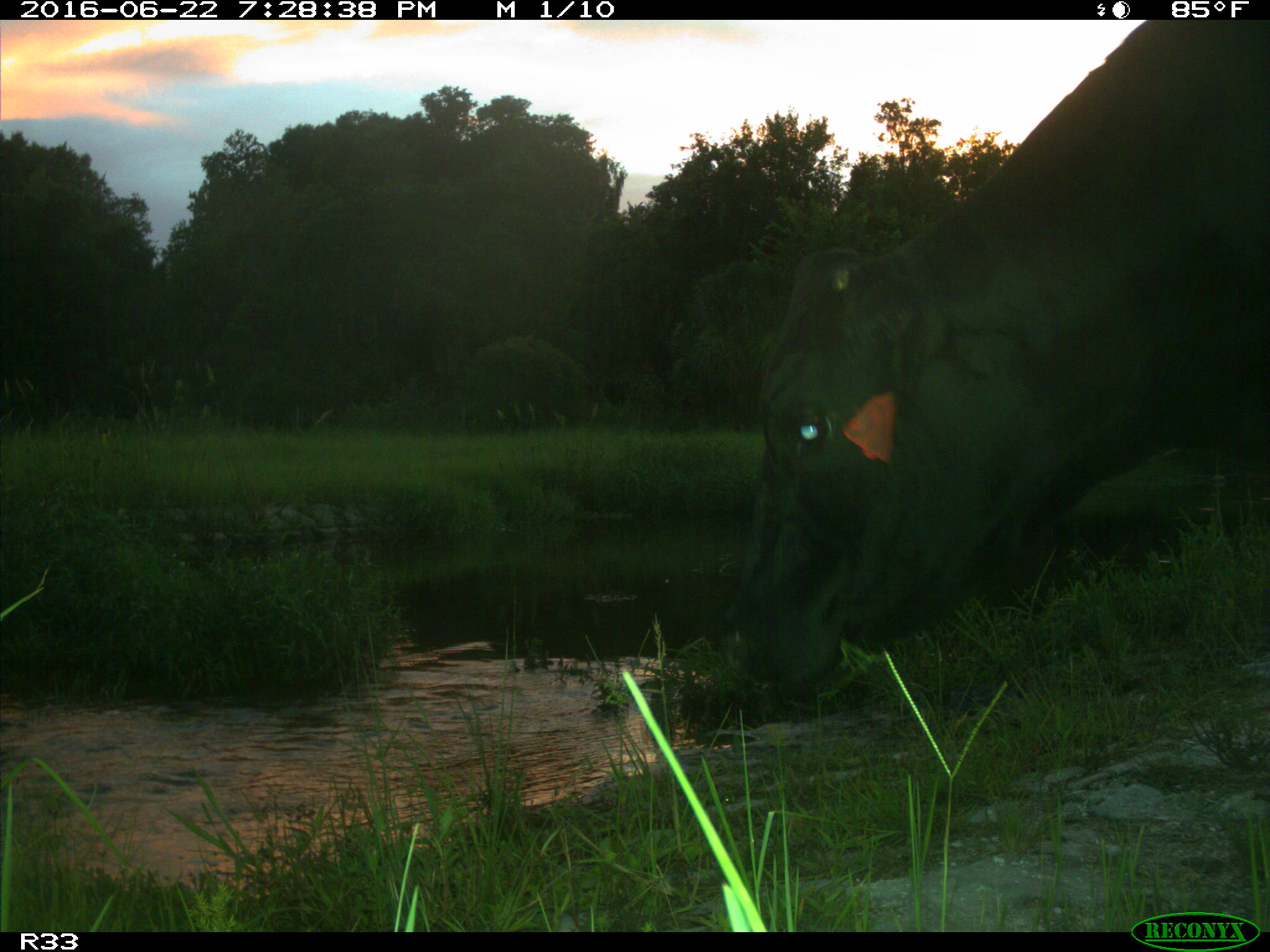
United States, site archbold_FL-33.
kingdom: Animalia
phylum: Chordata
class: Mammalia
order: Artiodactyla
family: Bovidae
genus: Bos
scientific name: Bos taurus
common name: domestic cow